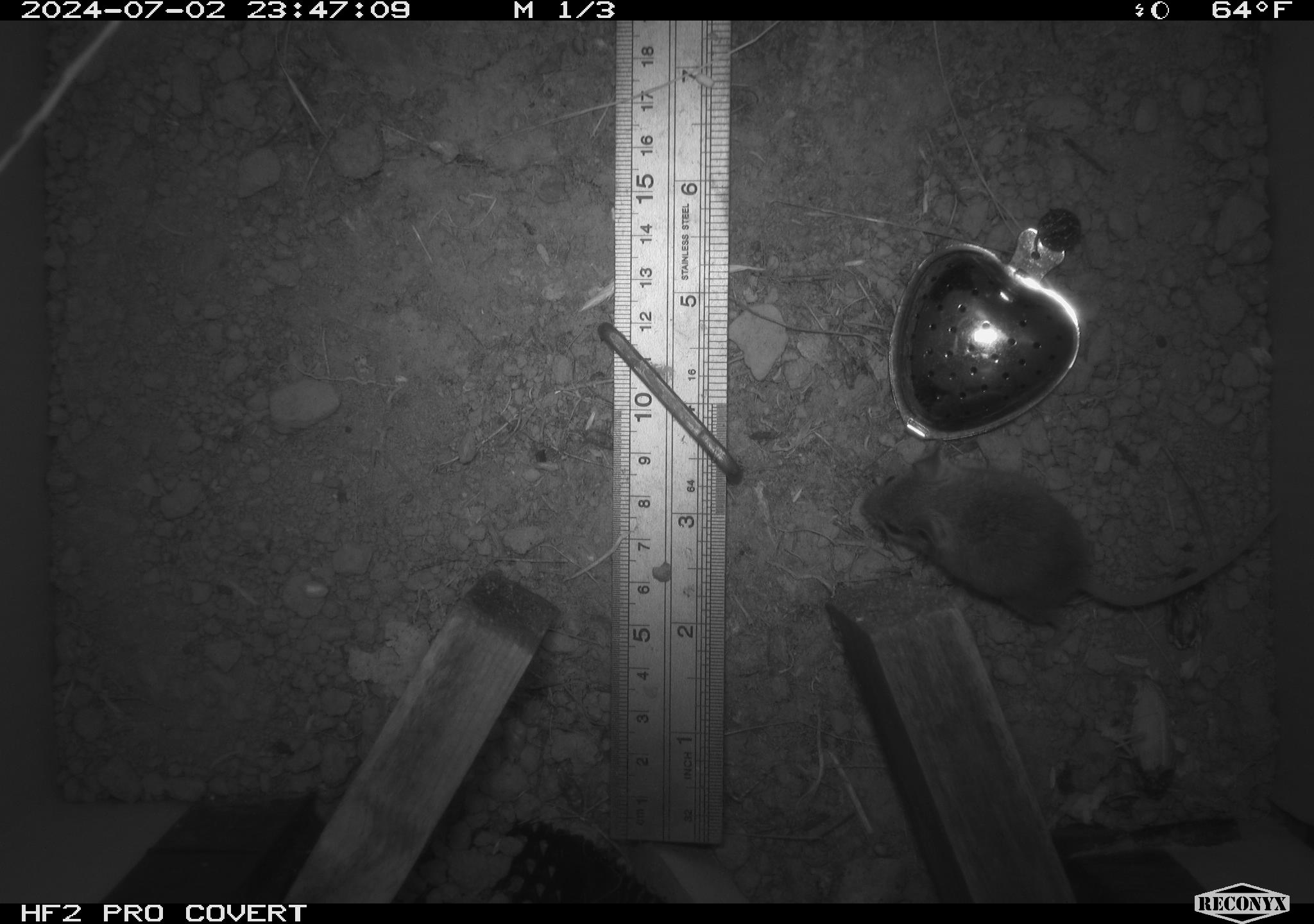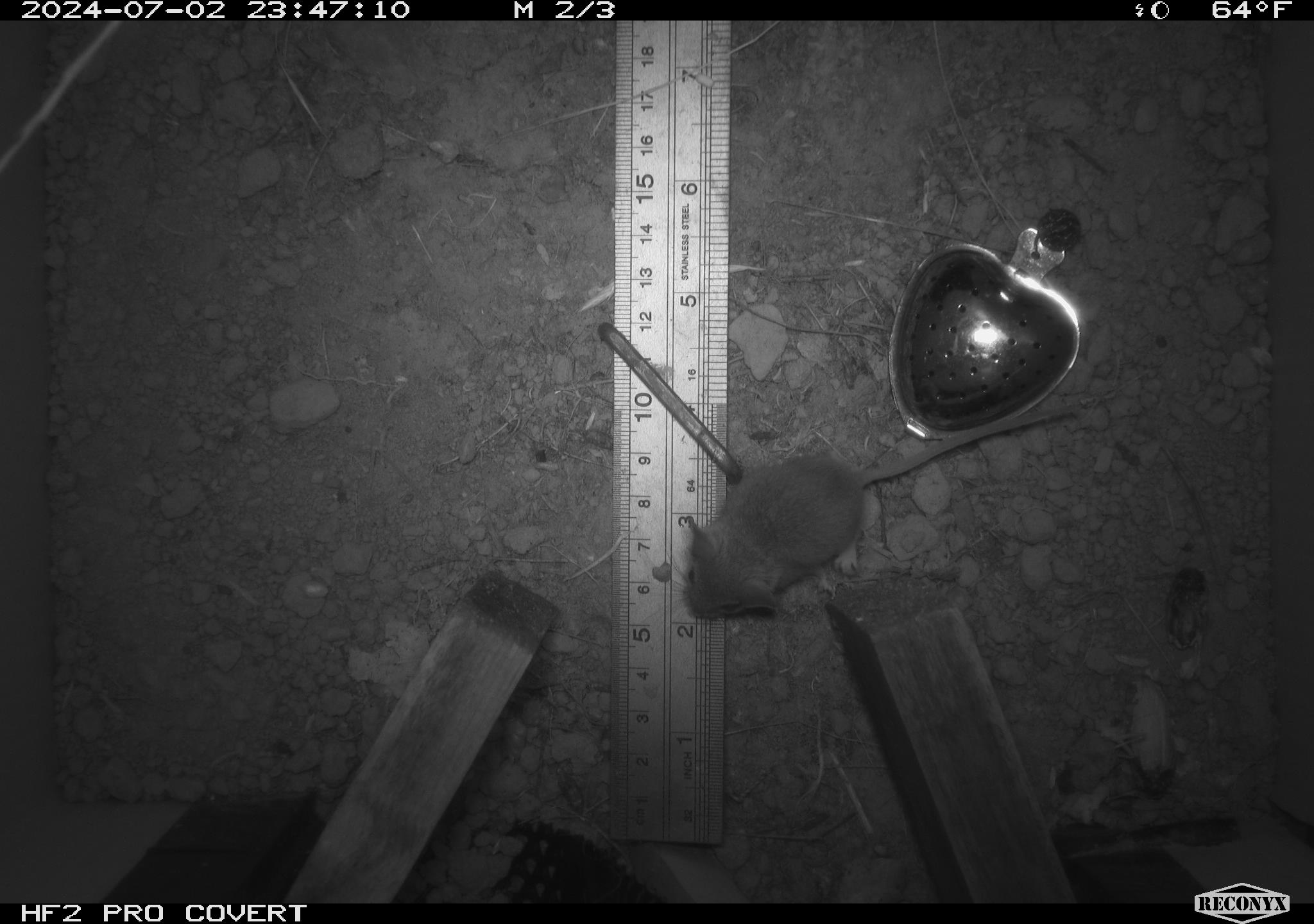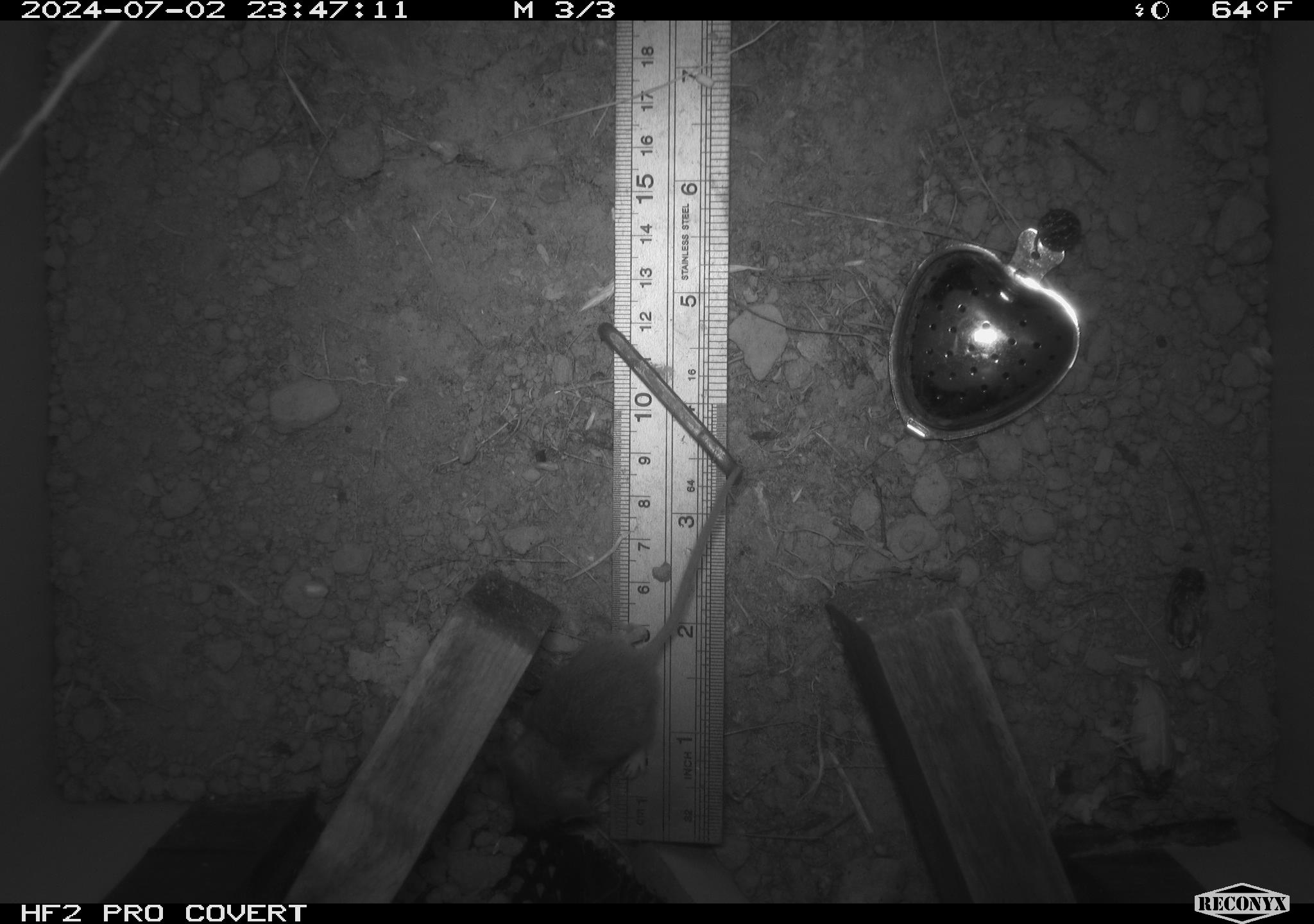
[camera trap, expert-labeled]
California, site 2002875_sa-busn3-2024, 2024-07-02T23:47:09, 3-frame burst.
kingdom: Animalia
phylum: Chordata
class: Mammalia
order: Rodentia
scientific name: Rodentia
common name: mouse species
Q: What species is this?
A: Mouse species (Rodentia).